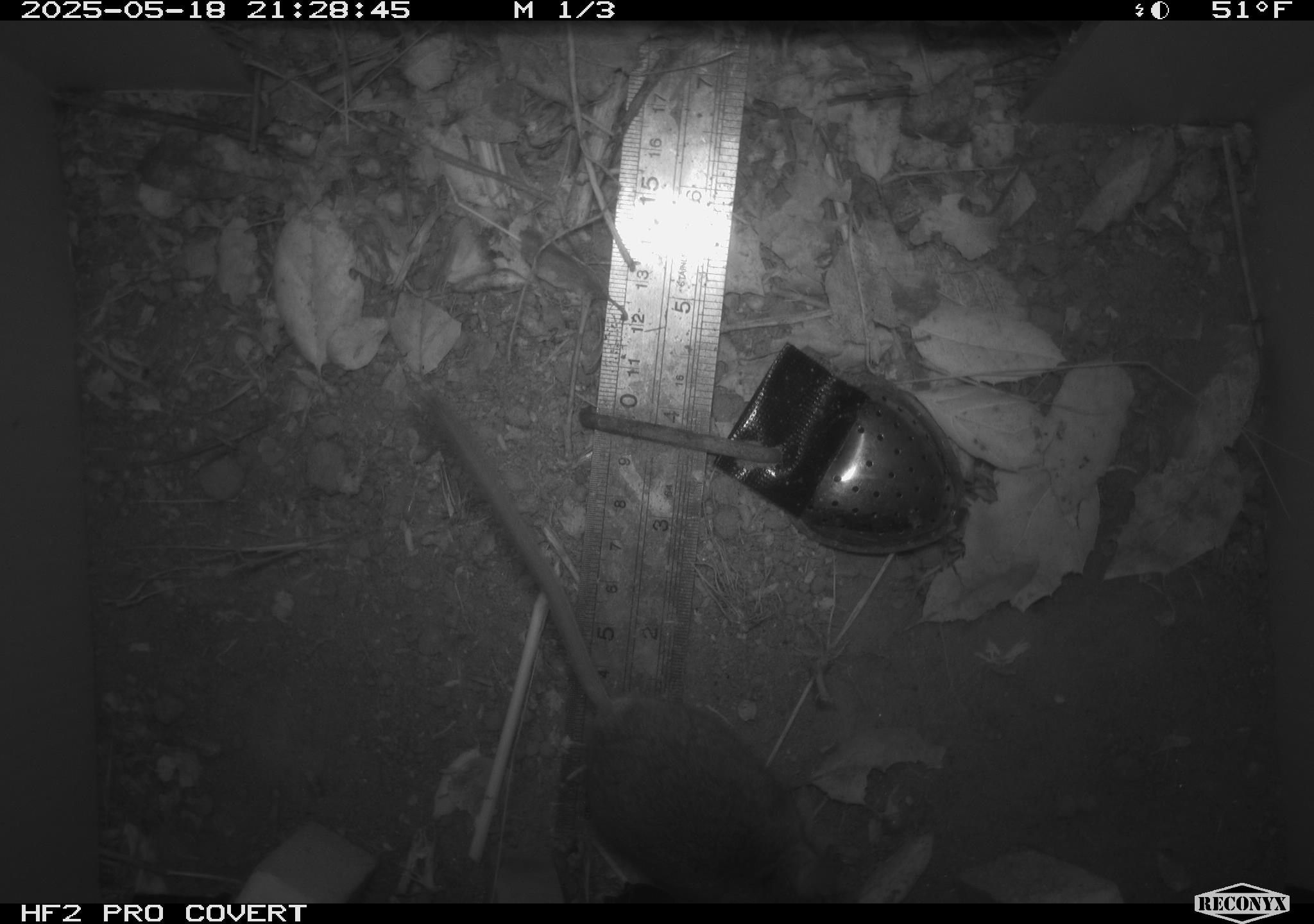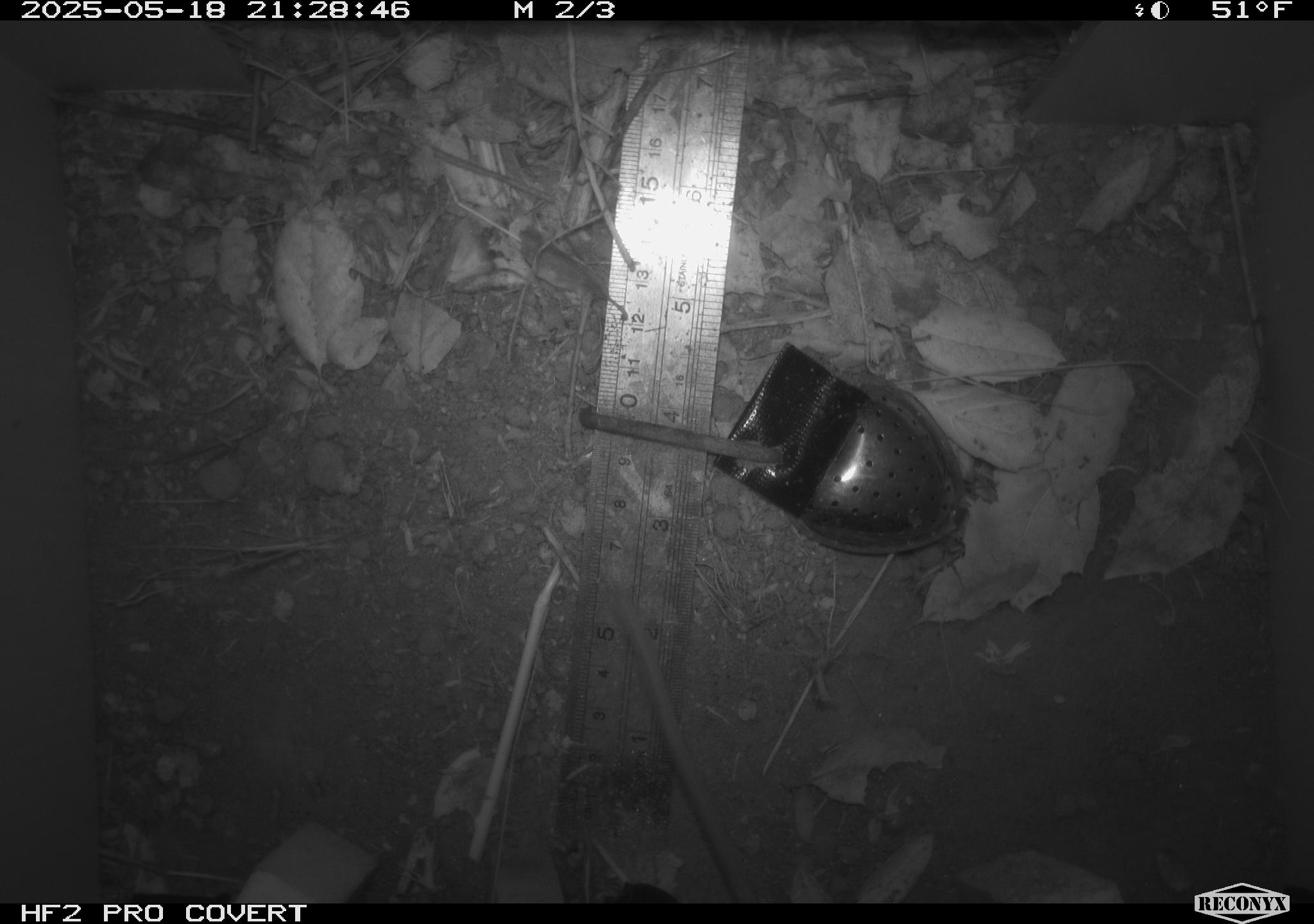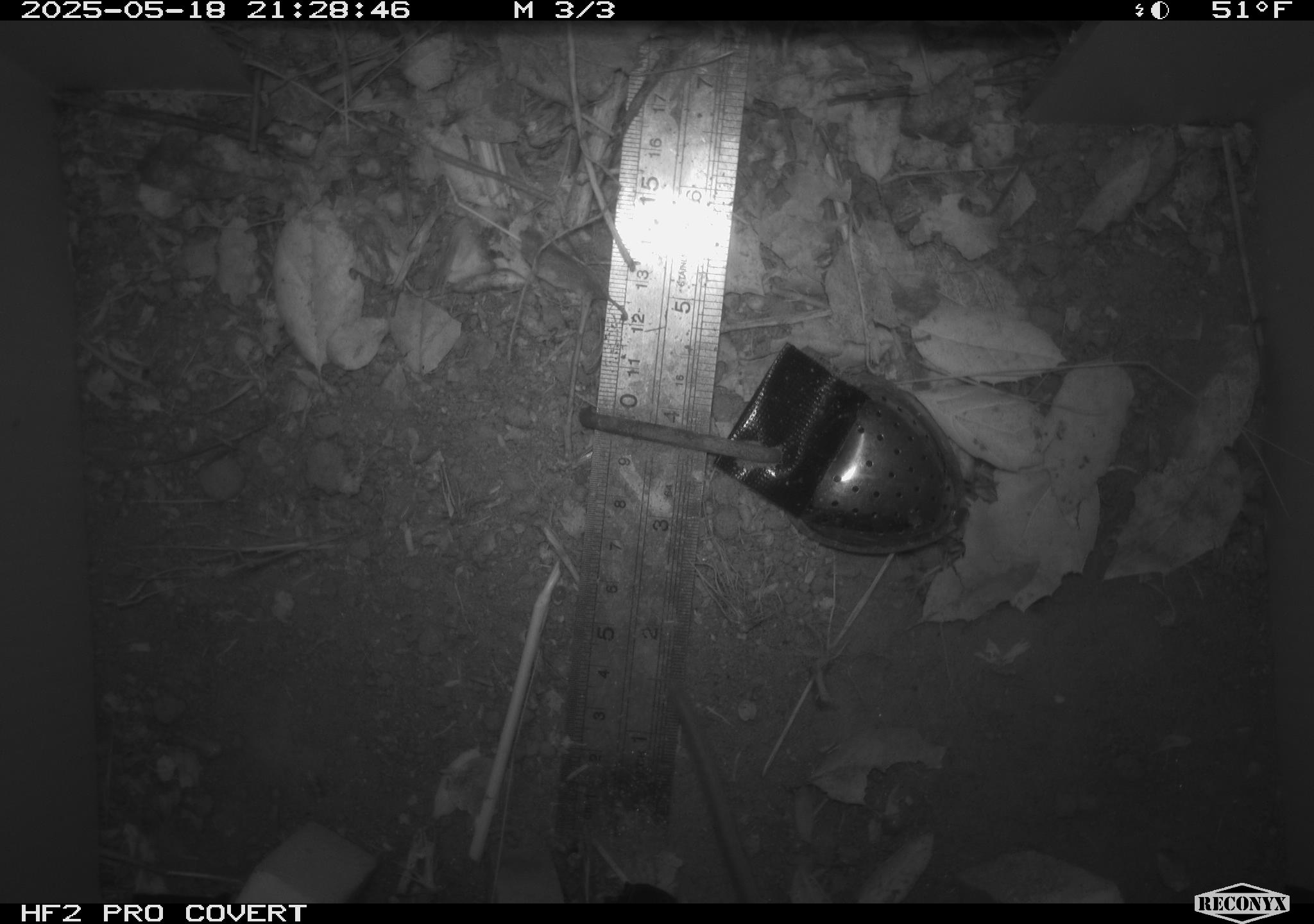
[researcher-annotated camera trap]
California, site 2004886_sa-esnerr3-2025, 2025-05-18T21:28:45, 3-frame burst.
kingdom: Animalia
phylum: Chordata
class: Mammalia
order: Rodentia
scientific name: Rodentia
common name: rodent